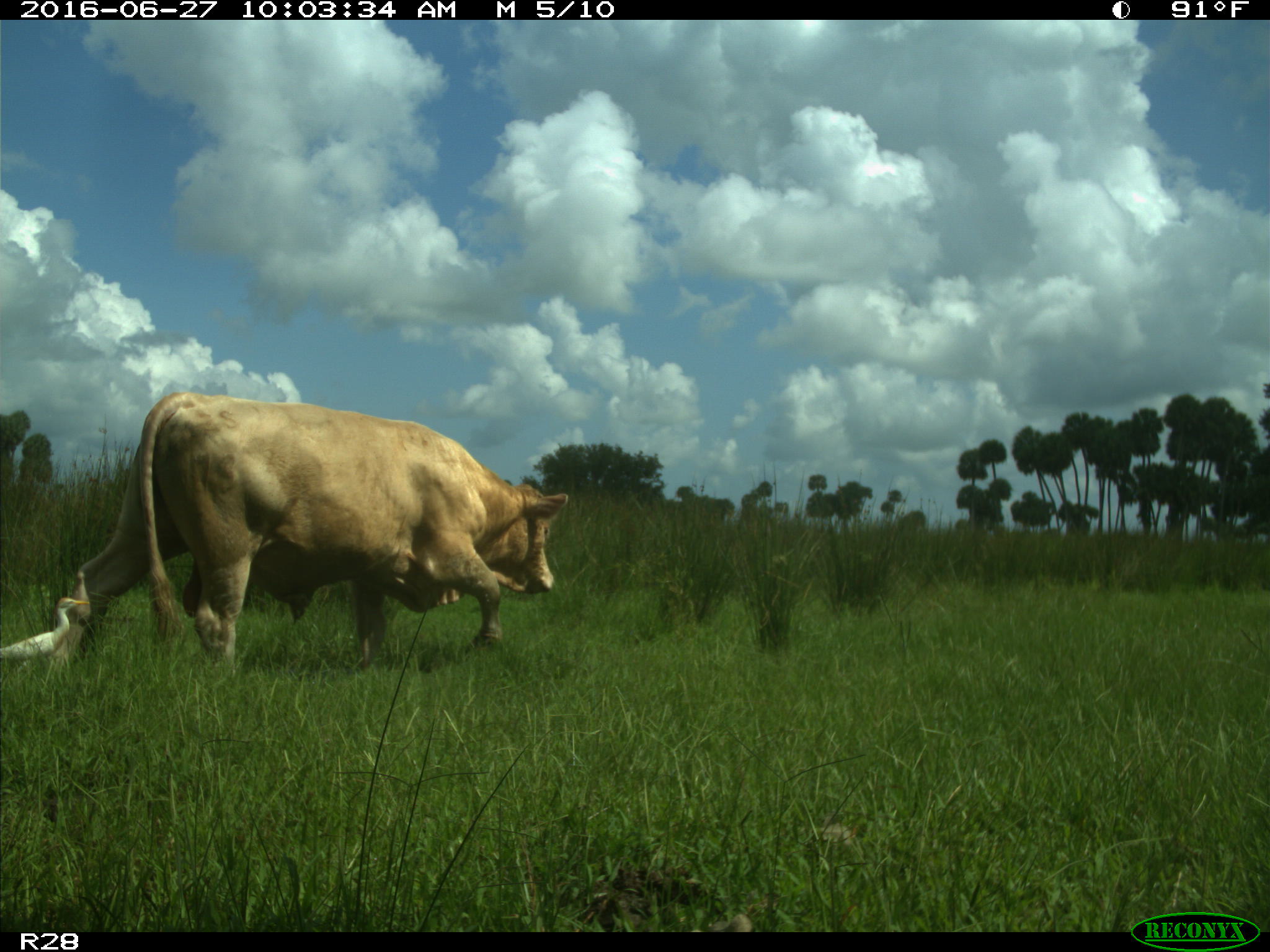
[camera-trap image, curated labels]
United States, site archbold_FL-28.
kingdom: Animalia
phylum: Chordata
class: Mammalia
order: Artiodactyla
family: Bovidae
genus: Bos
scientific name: Bos taurus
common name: domestic cow